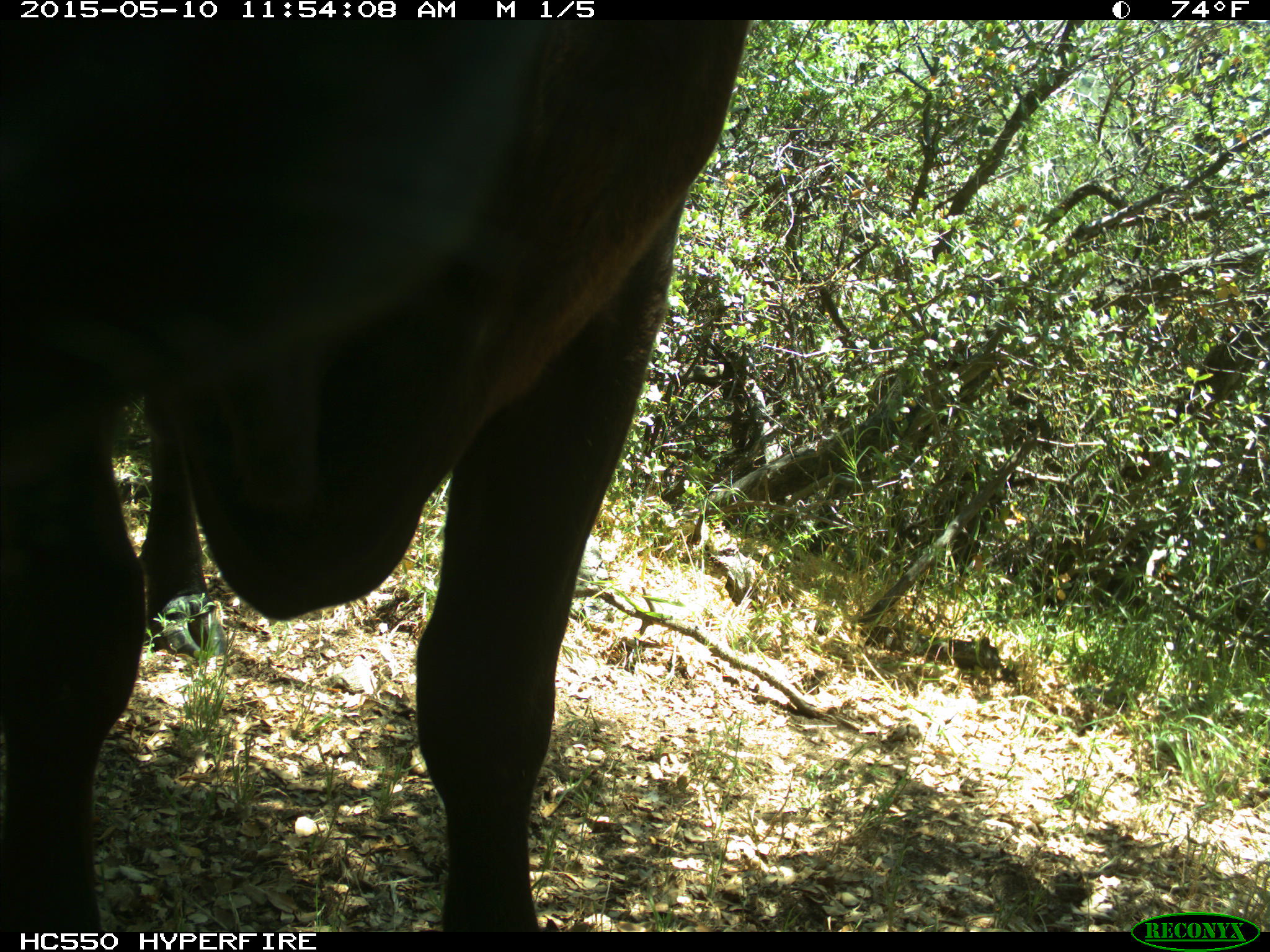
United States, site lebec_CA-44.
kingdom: Animalia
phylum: Chordata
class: Mammalia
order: Artiodactyla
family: Bovidae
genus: Bos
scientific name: Bos taurus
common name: domestic cow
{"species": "Bos taurus (domestic cow)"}